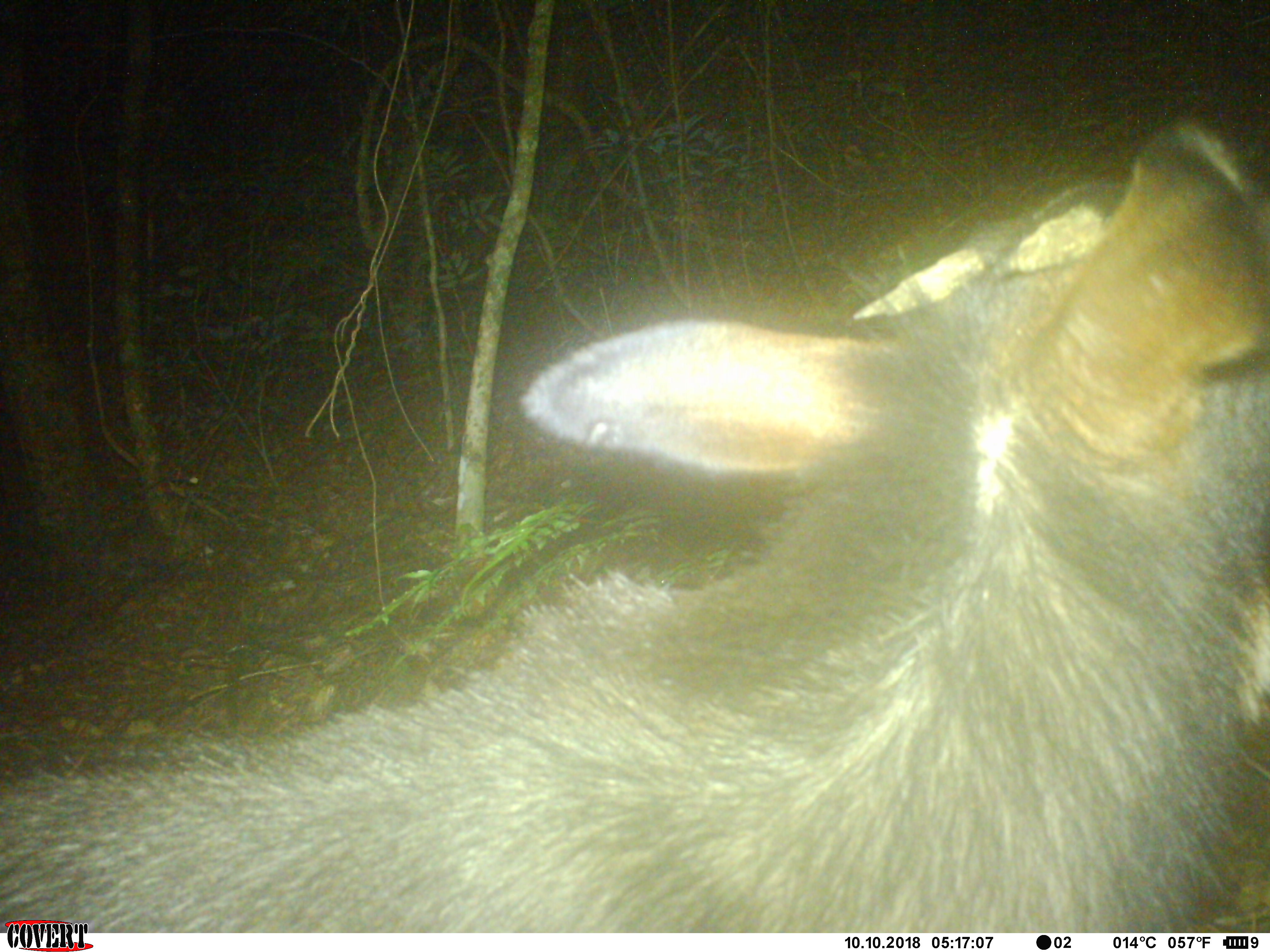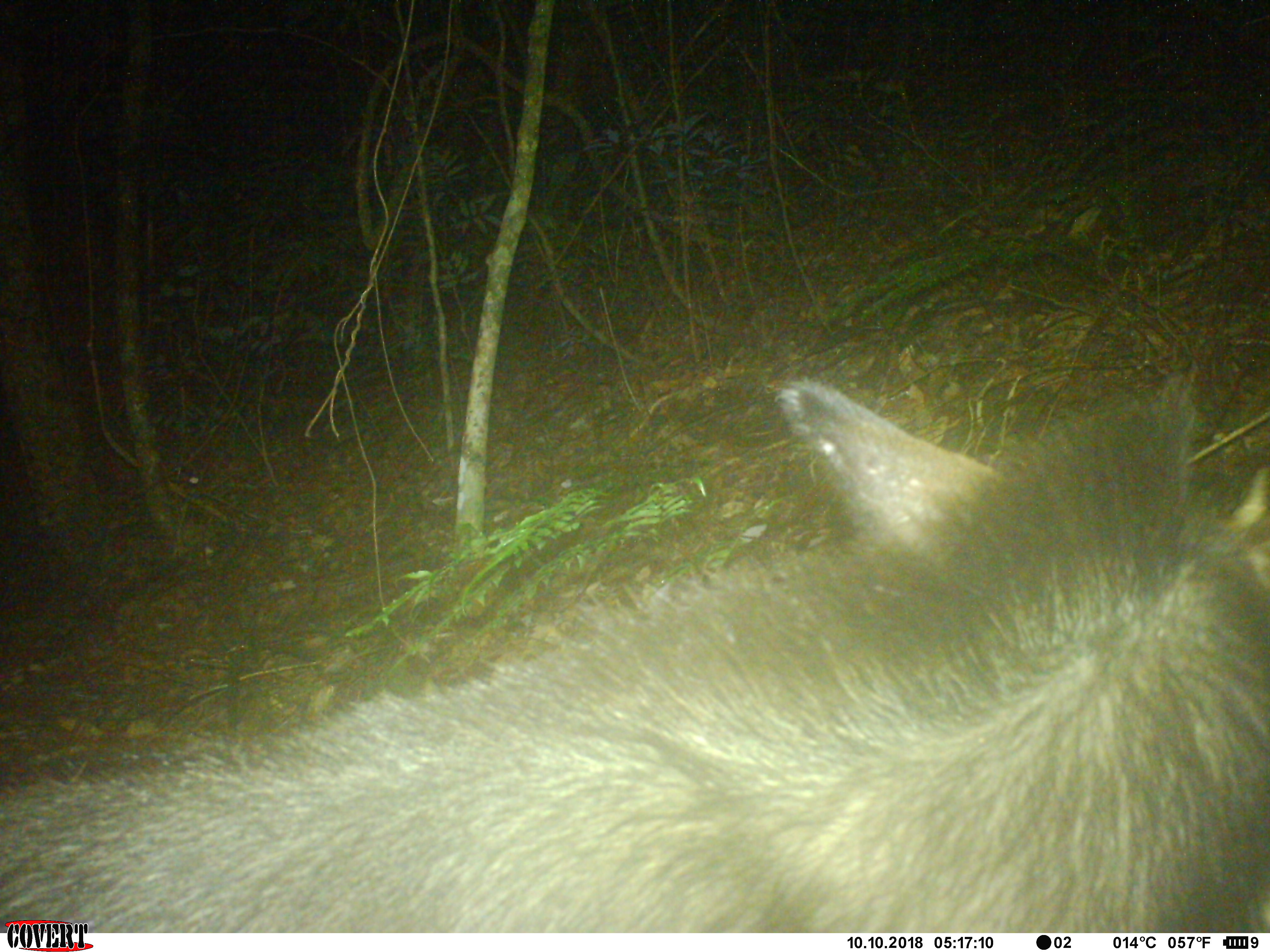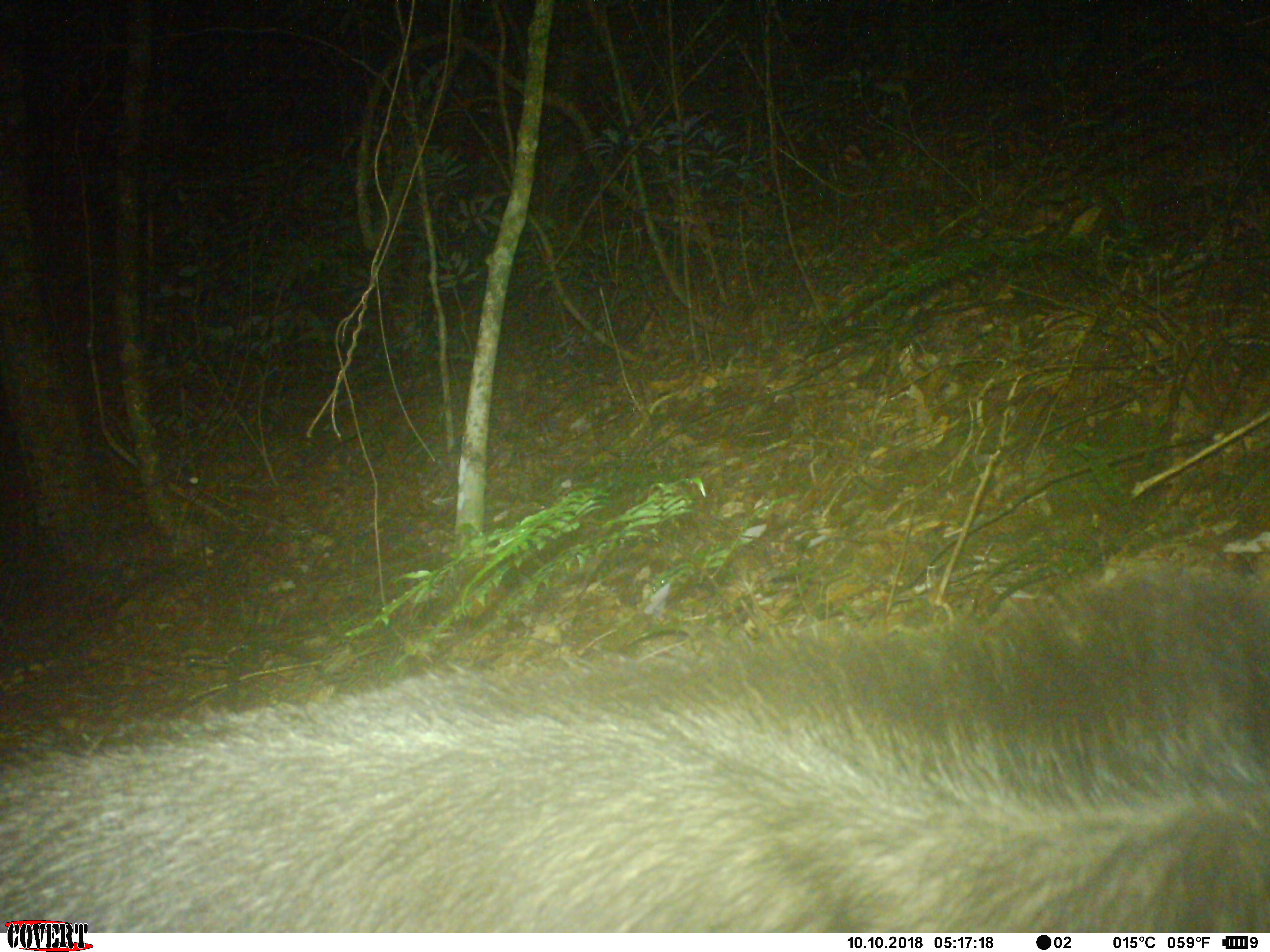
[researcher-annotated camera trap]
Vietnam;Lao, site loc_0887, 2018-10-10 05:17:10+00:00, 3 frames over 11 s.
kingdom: Animalia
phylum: Chordata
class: Mammalia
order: Artiodactyla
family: Bovidae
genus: Capricornis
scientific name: Capricornis sumatraensis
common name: chinese serow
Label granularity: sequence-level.